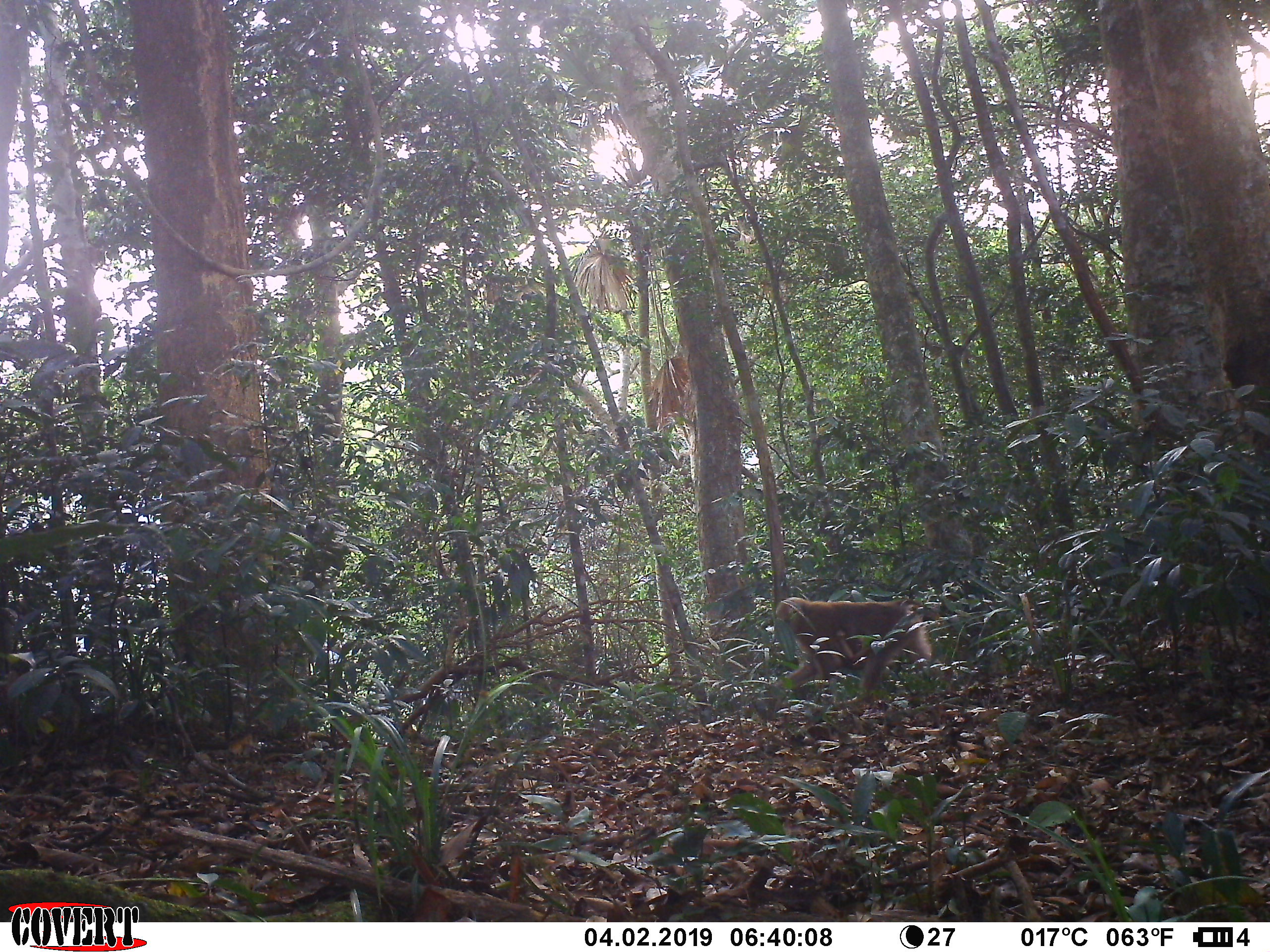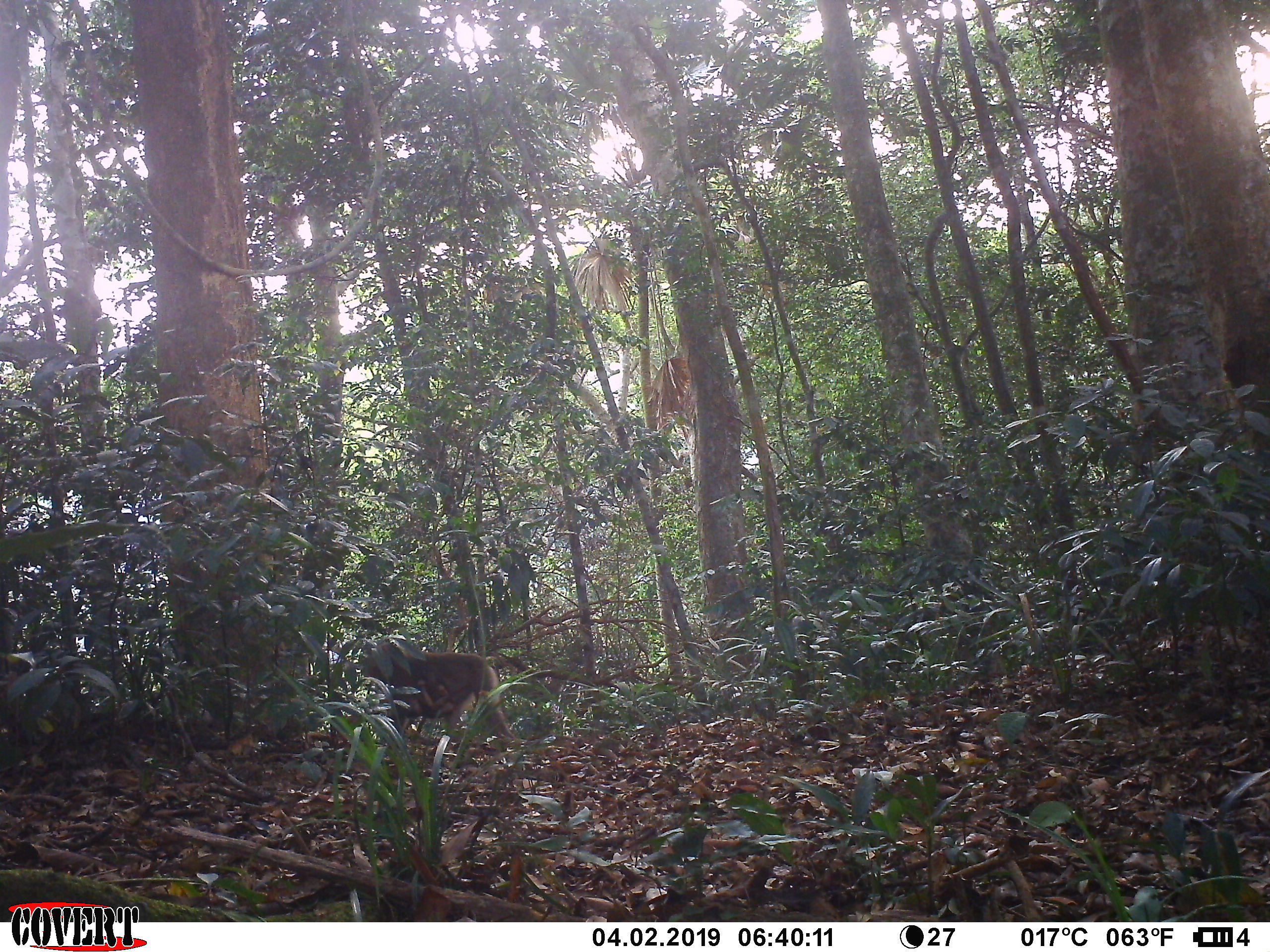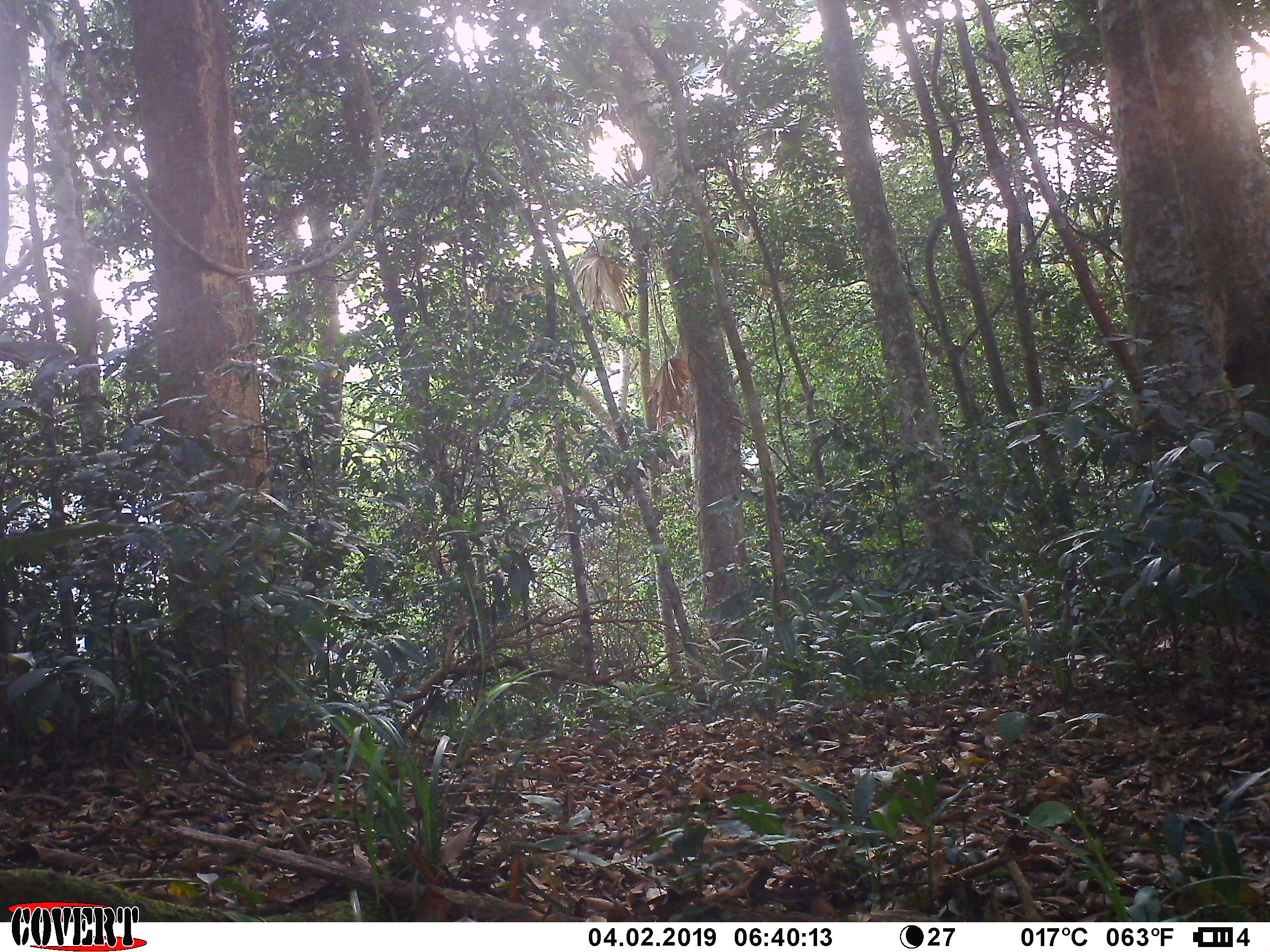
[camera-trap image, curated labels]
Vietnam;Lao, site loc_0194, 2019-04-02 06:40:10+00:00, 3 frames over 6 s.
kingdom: Animalia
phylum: Chordata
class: Mammalia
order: Primates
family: Cercopithecidae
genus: Macaca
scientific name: Macaca nemestrina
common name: pig-tailed macaque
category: pig tailed macaque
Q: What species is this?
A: Pig tailed macaque (pig-tailed macaque) (Macaca nemestrina).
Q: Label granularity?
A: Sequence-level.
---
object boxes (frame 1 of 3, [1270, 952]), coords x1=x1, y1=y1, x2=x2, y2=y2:
pig tailed macaque: x1=769, y1=595, x2=941, y2=710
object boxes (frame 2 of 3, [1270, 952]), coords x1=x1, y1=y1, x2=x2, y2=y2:
pig tailed macaque: x1=360, y1=638, x2=515, y2=742